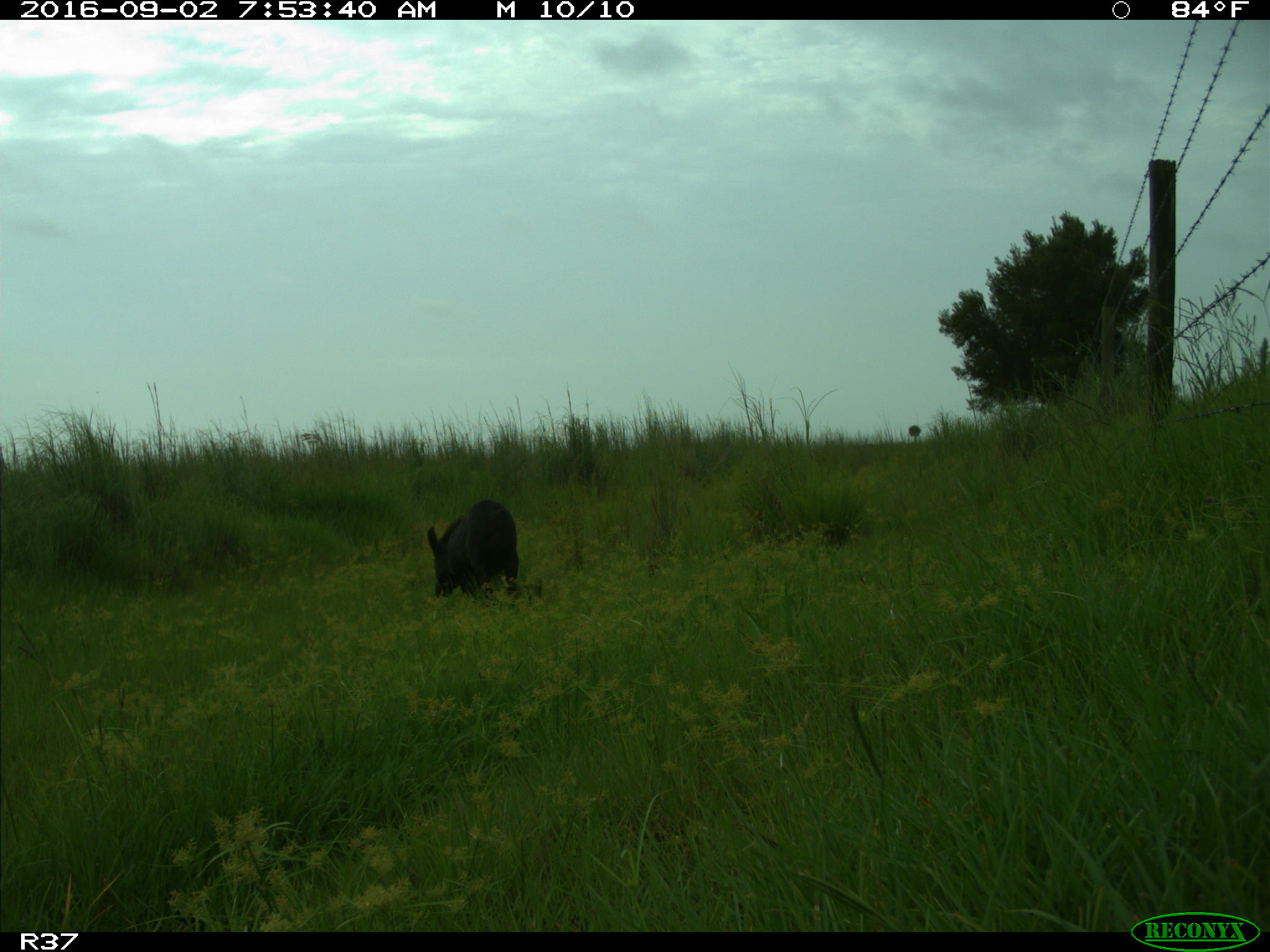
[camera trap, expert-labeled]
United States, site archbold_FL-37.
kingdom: Animalia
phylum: Chordata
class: Mammalia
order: Artiodactyla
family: Suidae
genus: Sus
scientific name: Sus scrofa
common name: wild boar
Sus scrofa (wild boar).